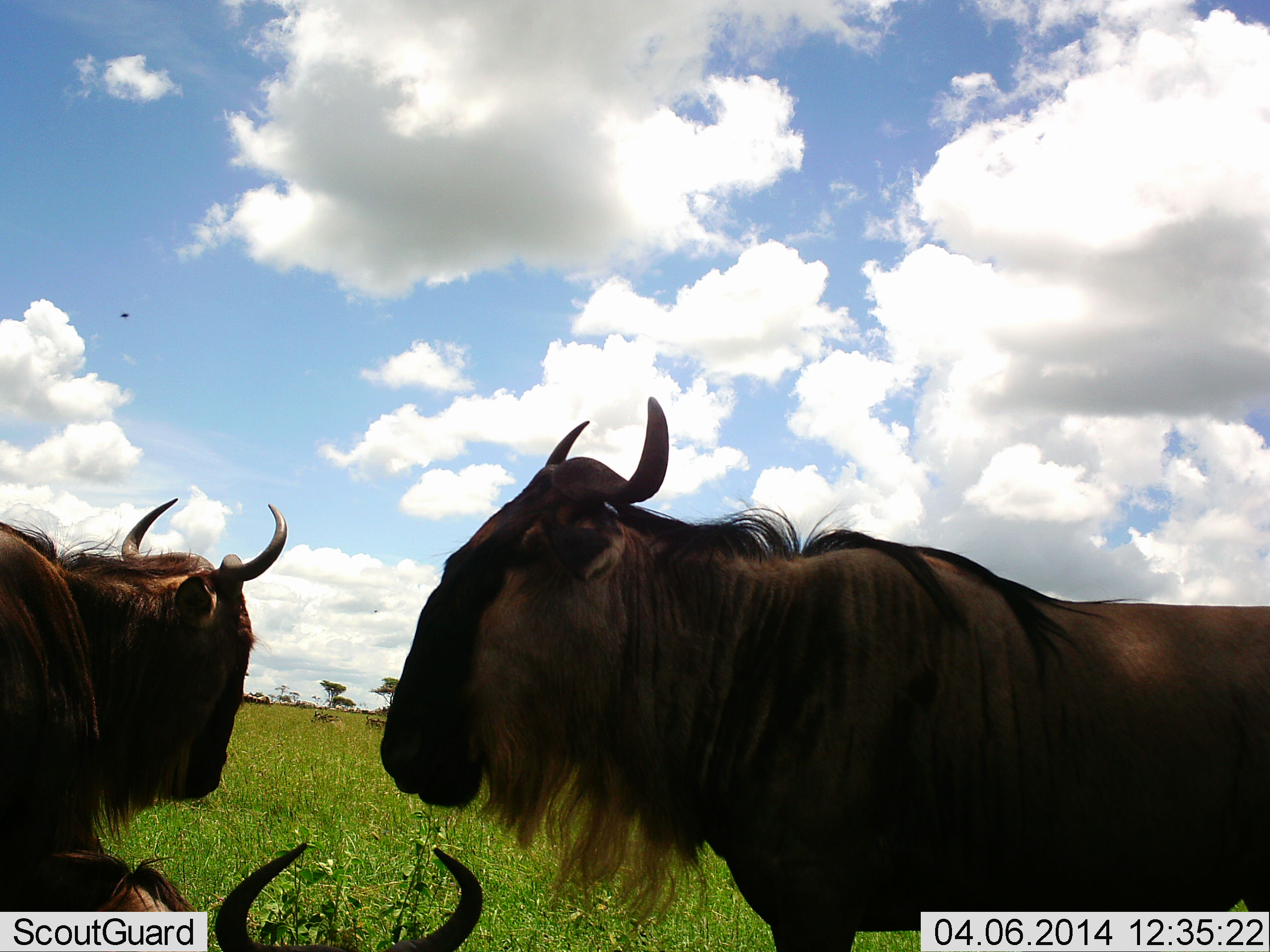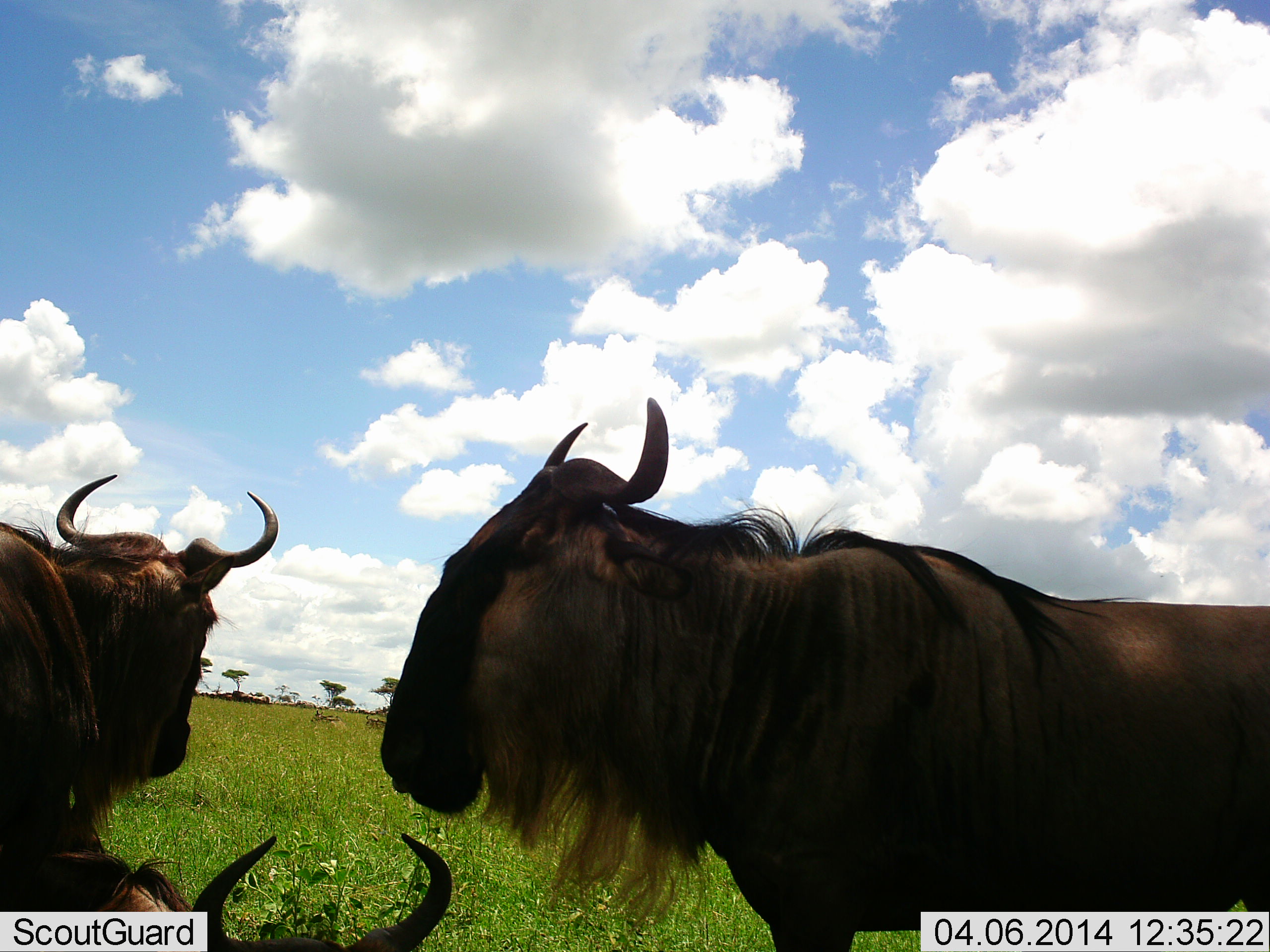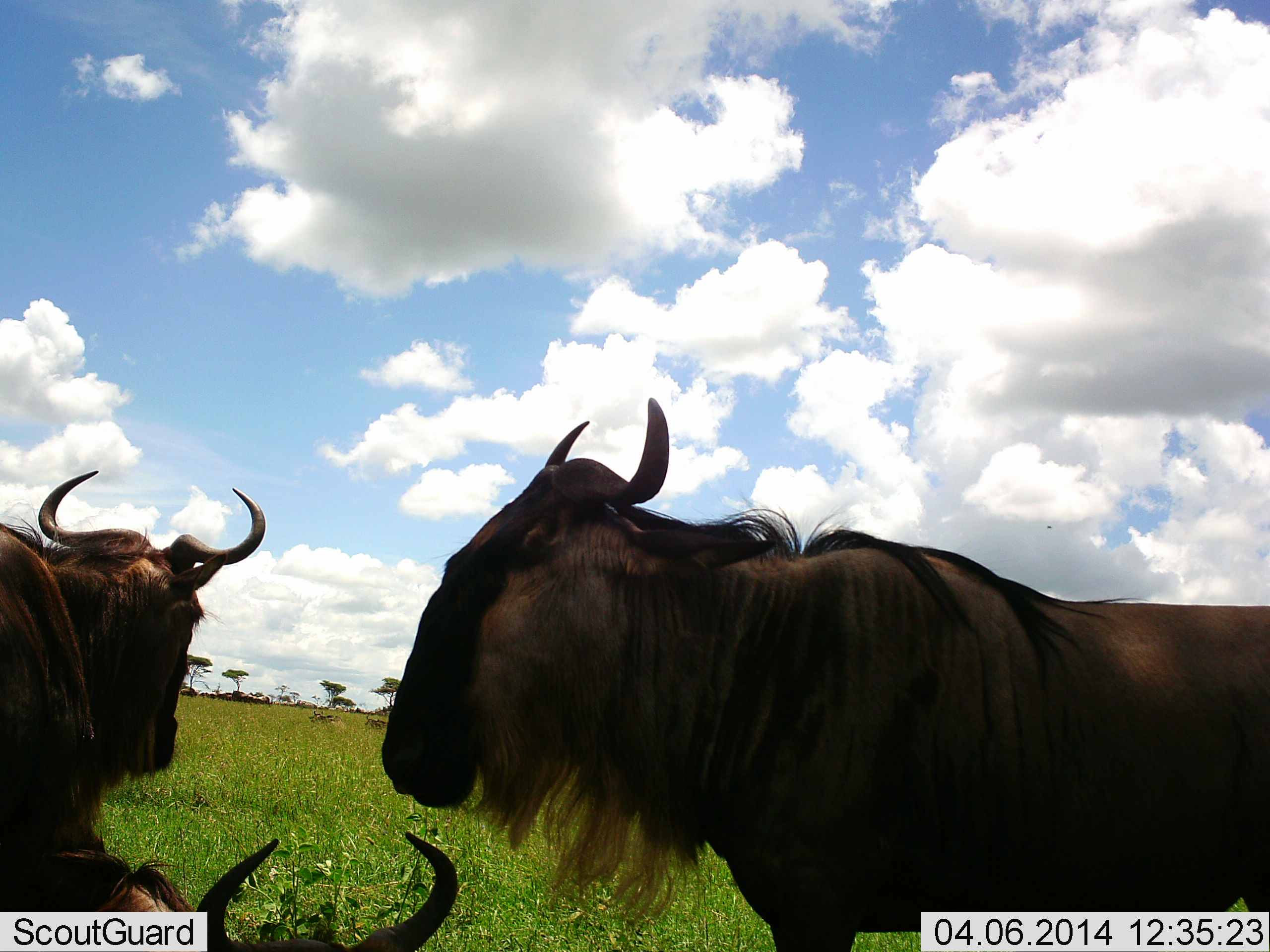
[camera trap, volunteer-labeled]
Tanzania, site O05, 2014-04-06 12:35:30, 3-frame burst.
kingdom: Animalia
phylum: Chordata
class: Mammalia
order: Artiodactyla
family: Bovidae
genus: Connochaetes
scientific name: Connochaetes taurinus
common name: blue wildebeest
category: wildebeest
Wildebeest (blue wildebeest) (Connochaetes taurinus), count 3. Behavior (volunteer vote fractions): standing 70%, resting 80%, moving 10%, interacting 0%. Young present (vote fraction): 0%. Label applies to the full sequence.